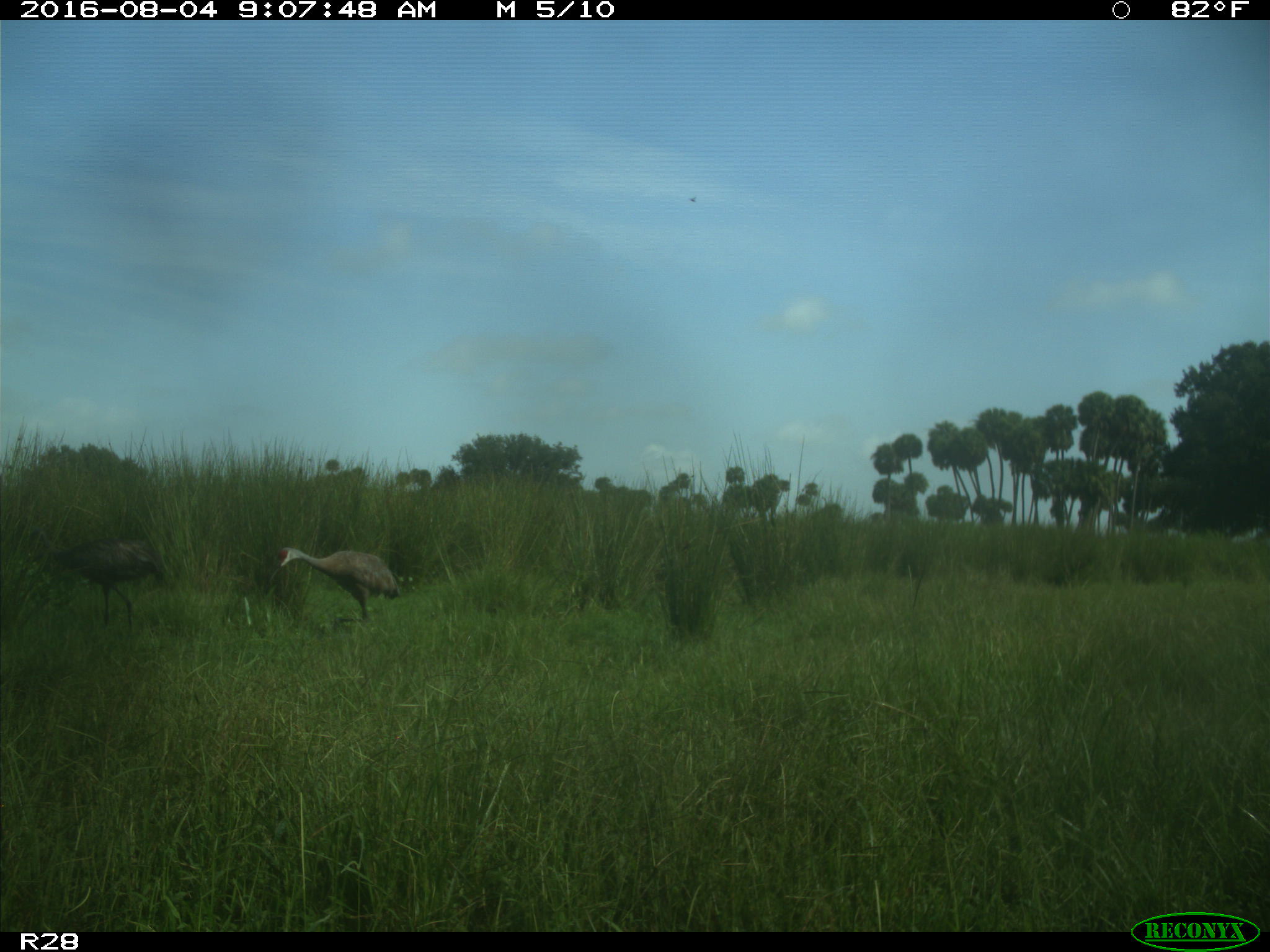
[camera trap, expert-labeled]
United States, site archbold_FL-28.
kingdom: Animalia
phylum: Chordata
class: Aves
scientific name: Aves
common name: birds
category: unidentified bird